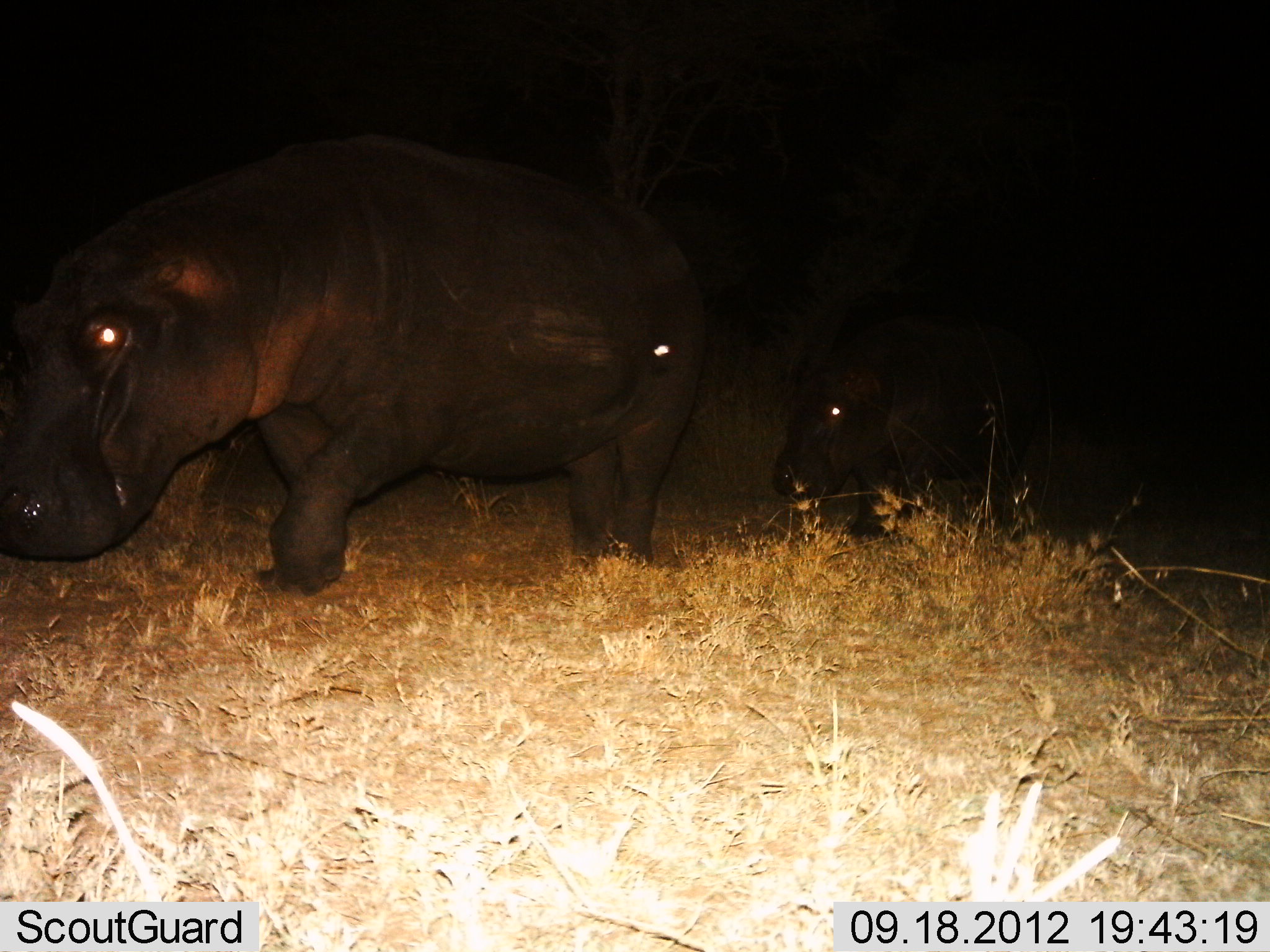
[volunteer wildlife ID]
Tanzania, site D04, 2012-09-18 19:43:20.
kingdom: Animalia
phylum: Chordata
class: Mammalia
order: Artiodactyla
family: Hippopotamidae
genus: Hippopotamus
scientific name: Hippopotamus amphibius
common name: hippopotamus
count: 2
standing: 10%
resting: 0%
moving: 90%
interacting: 0%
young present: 70%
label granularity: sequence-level